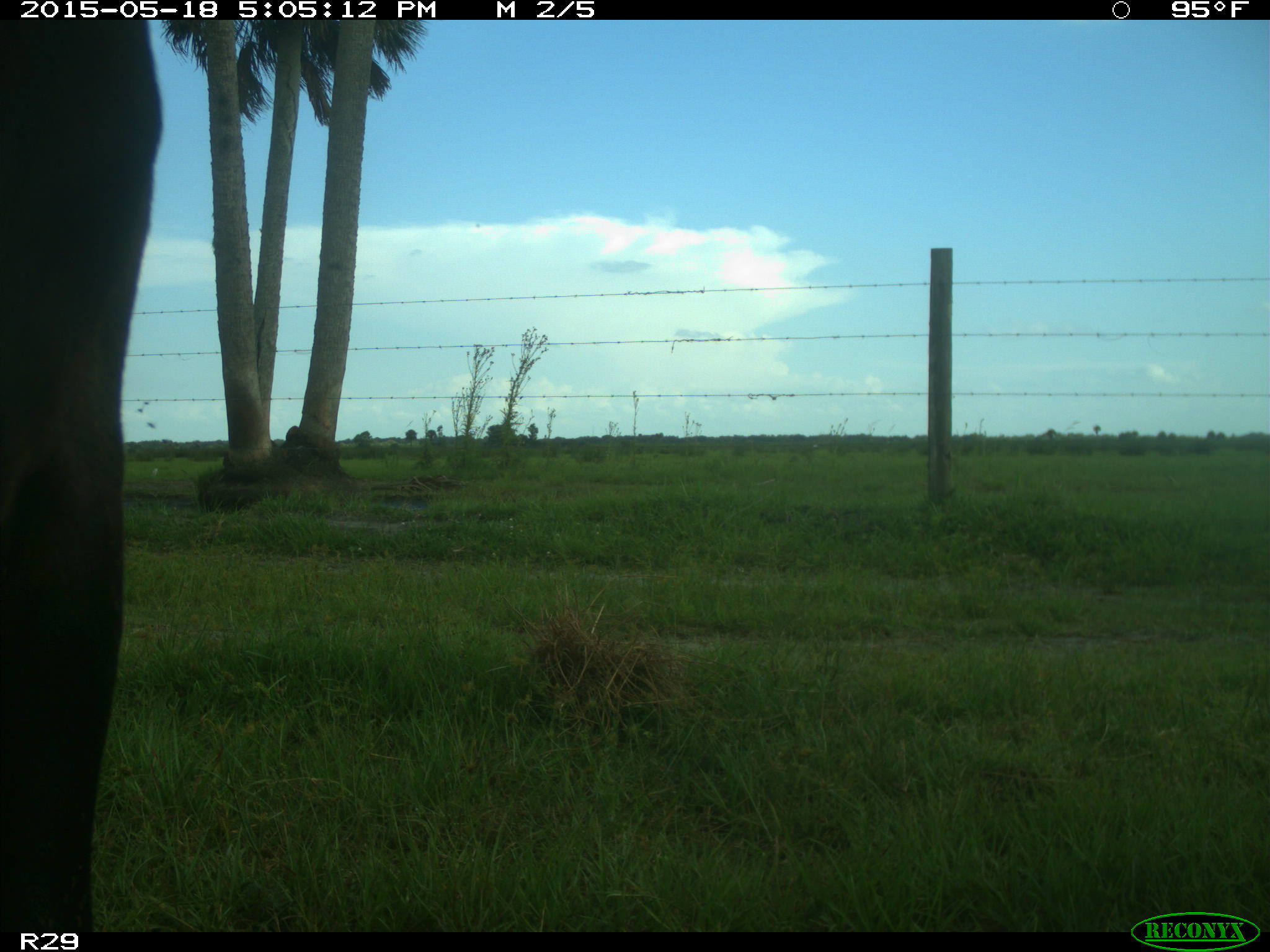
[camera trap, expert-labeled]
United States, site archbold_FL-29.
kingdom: Animalia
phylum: Chordata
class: Mammalia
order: Artiodactyla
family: Bovidae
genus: Bos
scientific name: Bos taurus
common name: domestic cow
Bos taurus (domestic cow).